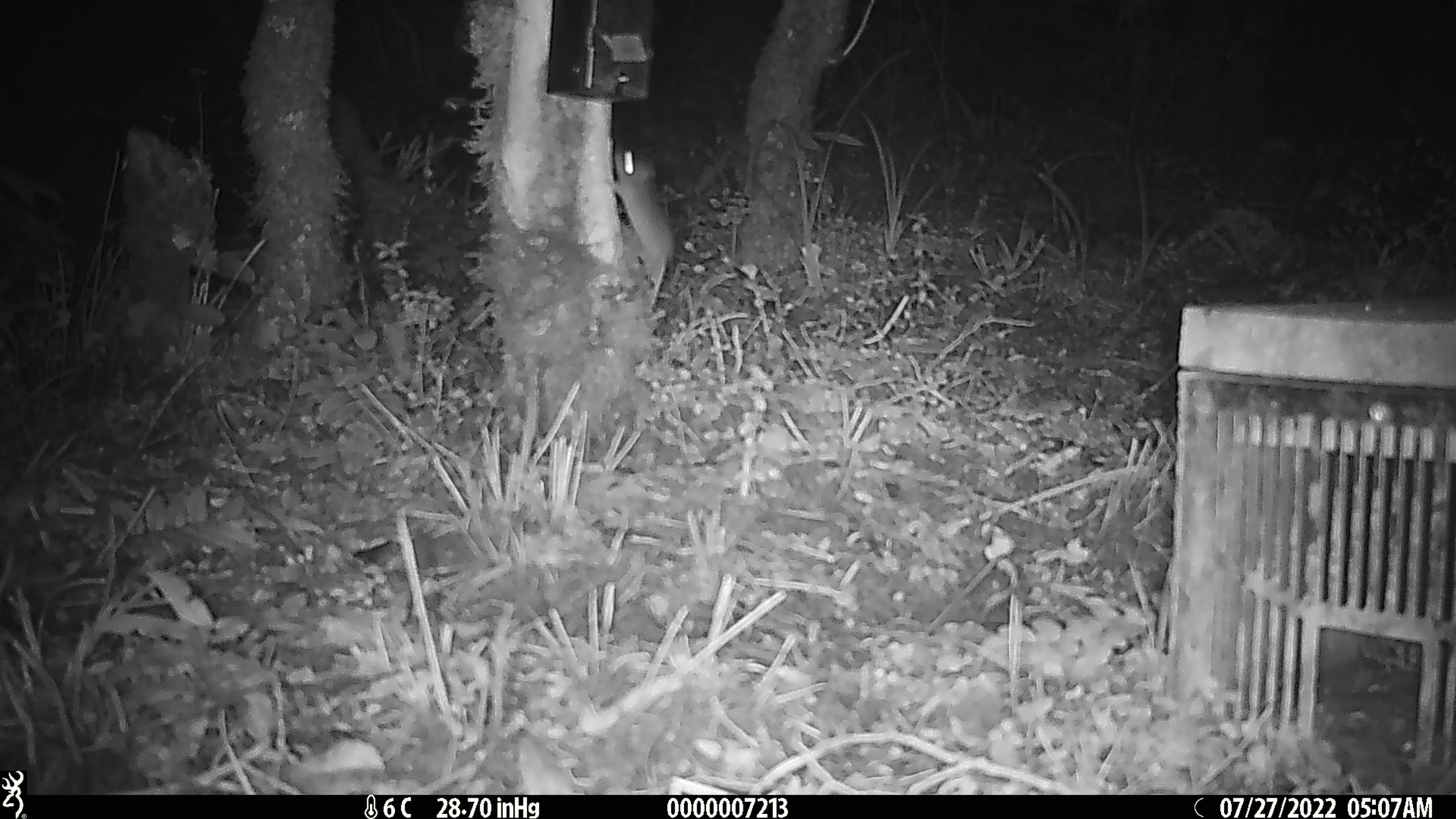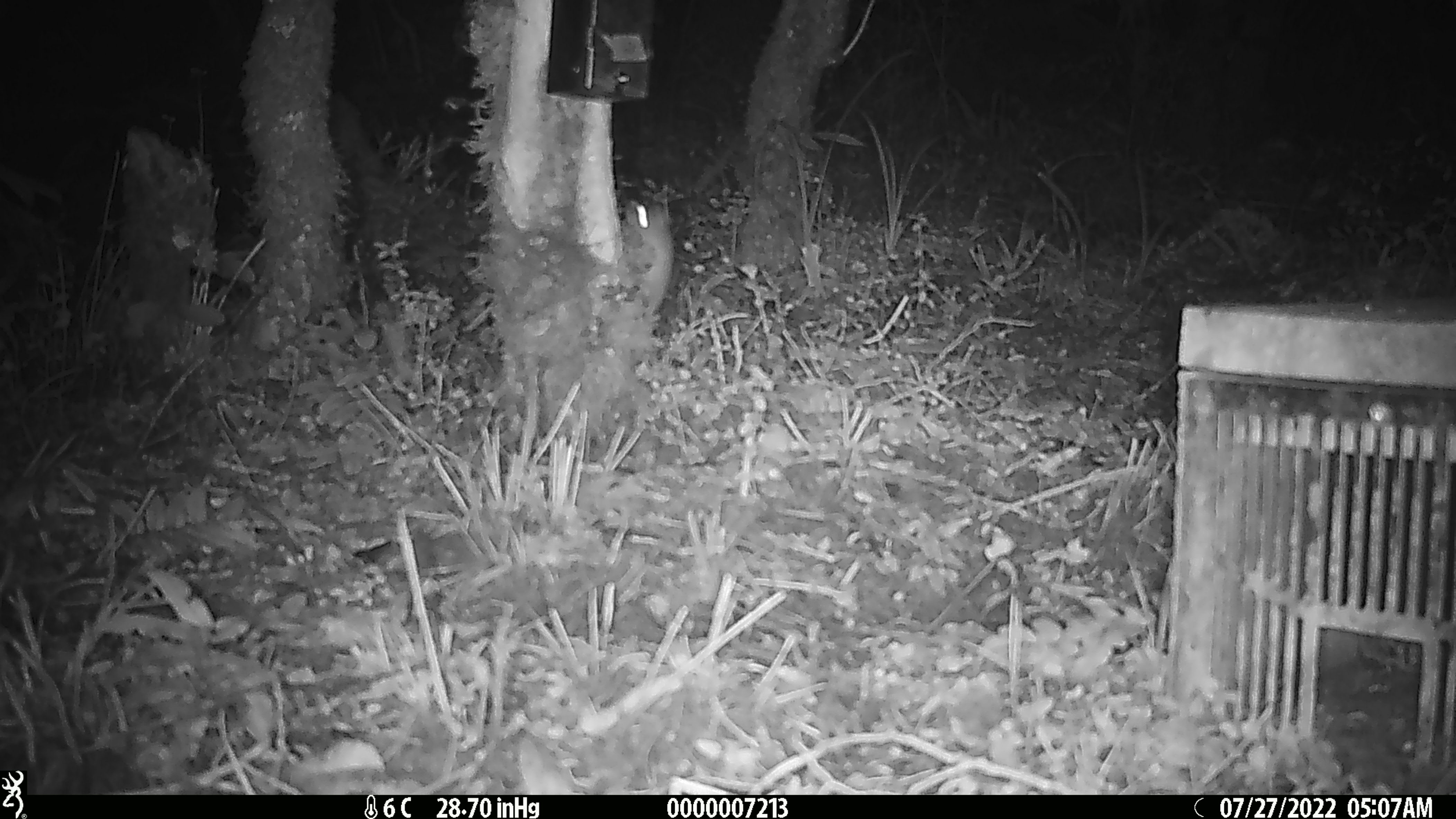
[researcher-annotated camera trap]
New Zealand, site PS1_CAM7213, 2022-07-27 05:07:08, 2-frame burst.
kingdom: Animalia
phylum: Chordata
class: Mammalia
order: Rodentia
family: Muridae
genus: Mus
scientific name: Mus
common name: mouse